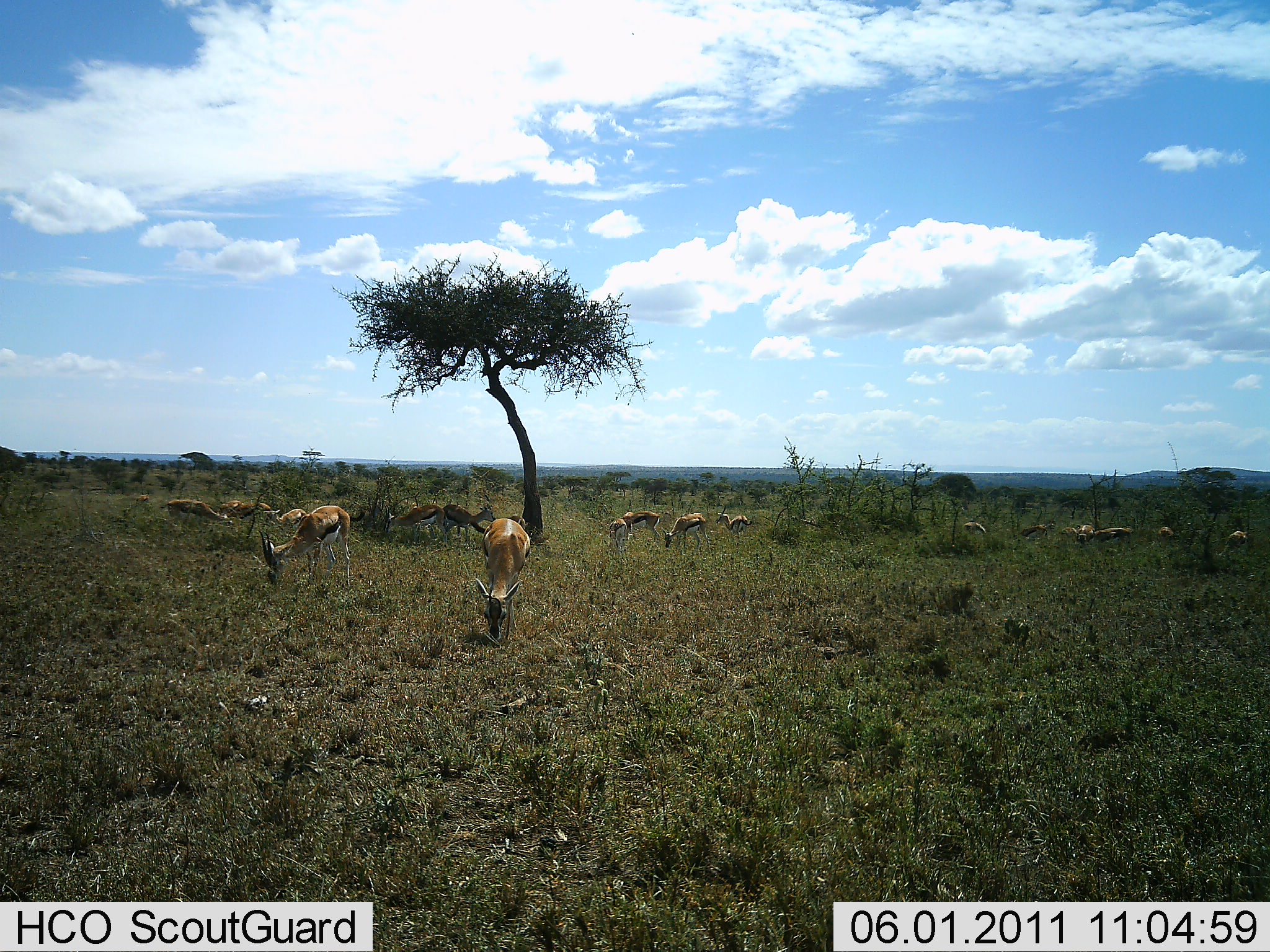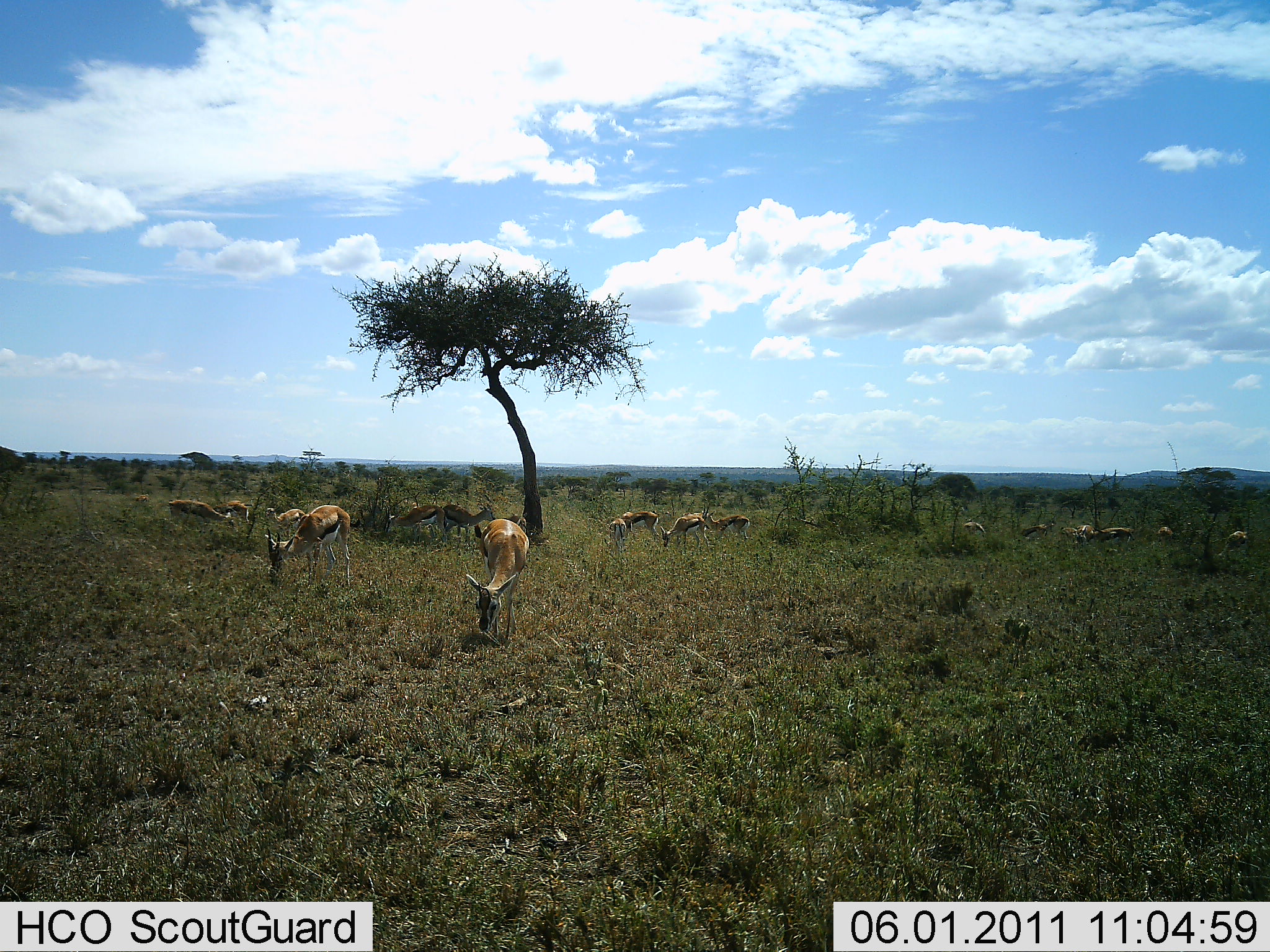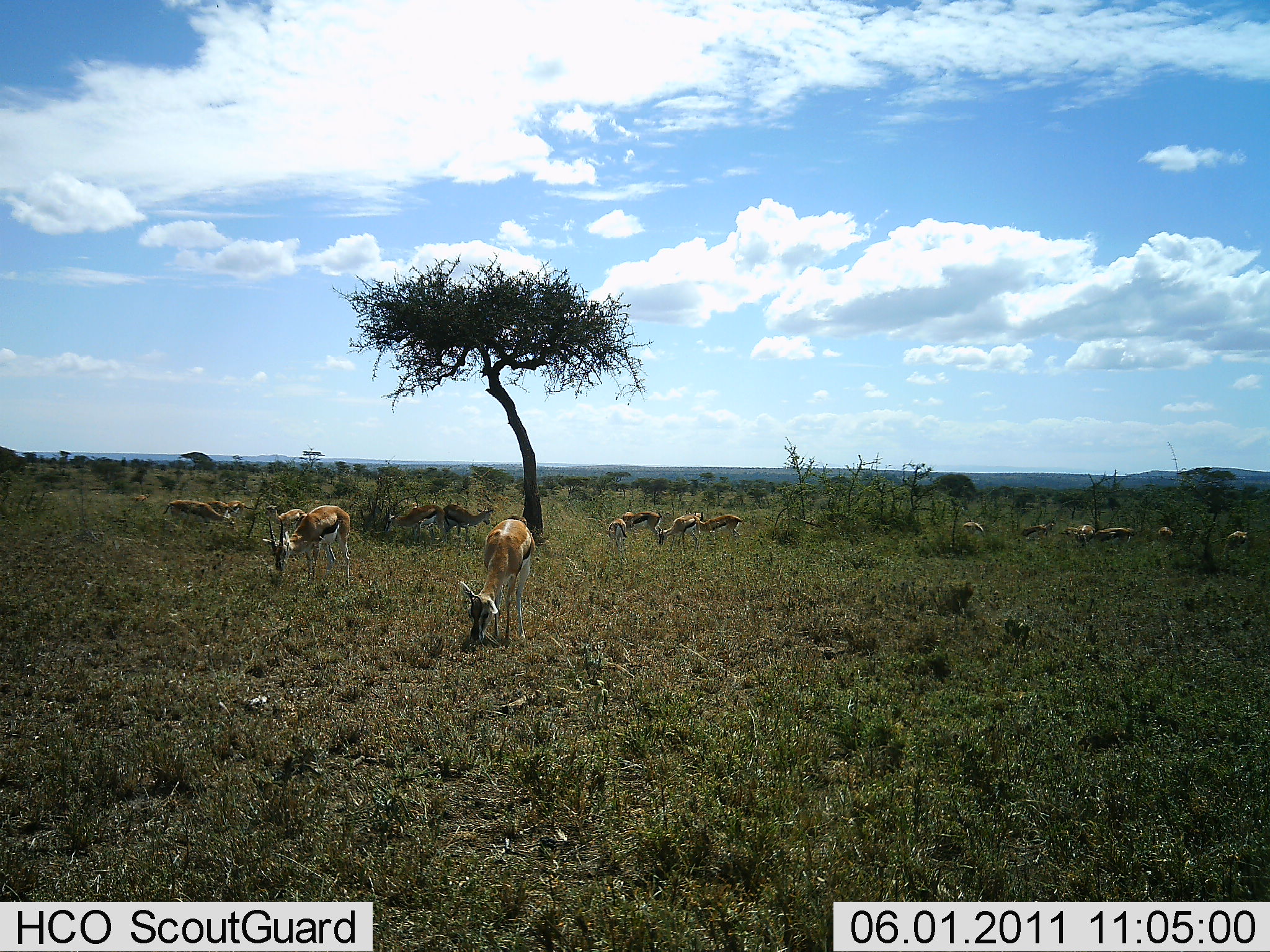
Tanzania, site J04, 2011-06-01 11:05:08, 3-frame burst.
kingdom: Animalia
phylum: Chordata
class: Mammalia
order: Artiodactyla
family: Bovidae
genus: Eudorcas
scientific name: Eudorcas thomsonii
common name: thomson's gazelle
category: gazellethomsons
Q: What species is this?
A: Gazellethomsons (thomson's gazelle) (Eudorcas thomsonii).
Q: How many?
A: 11-50.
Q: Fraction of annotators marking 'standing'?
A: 36%.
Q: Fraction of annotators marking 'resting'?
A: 0%.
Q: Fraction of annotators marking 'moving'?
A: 0%.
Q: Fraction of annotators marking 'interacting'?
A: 0%.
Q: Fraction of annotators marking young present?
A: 0%.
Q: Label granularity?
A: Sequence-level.